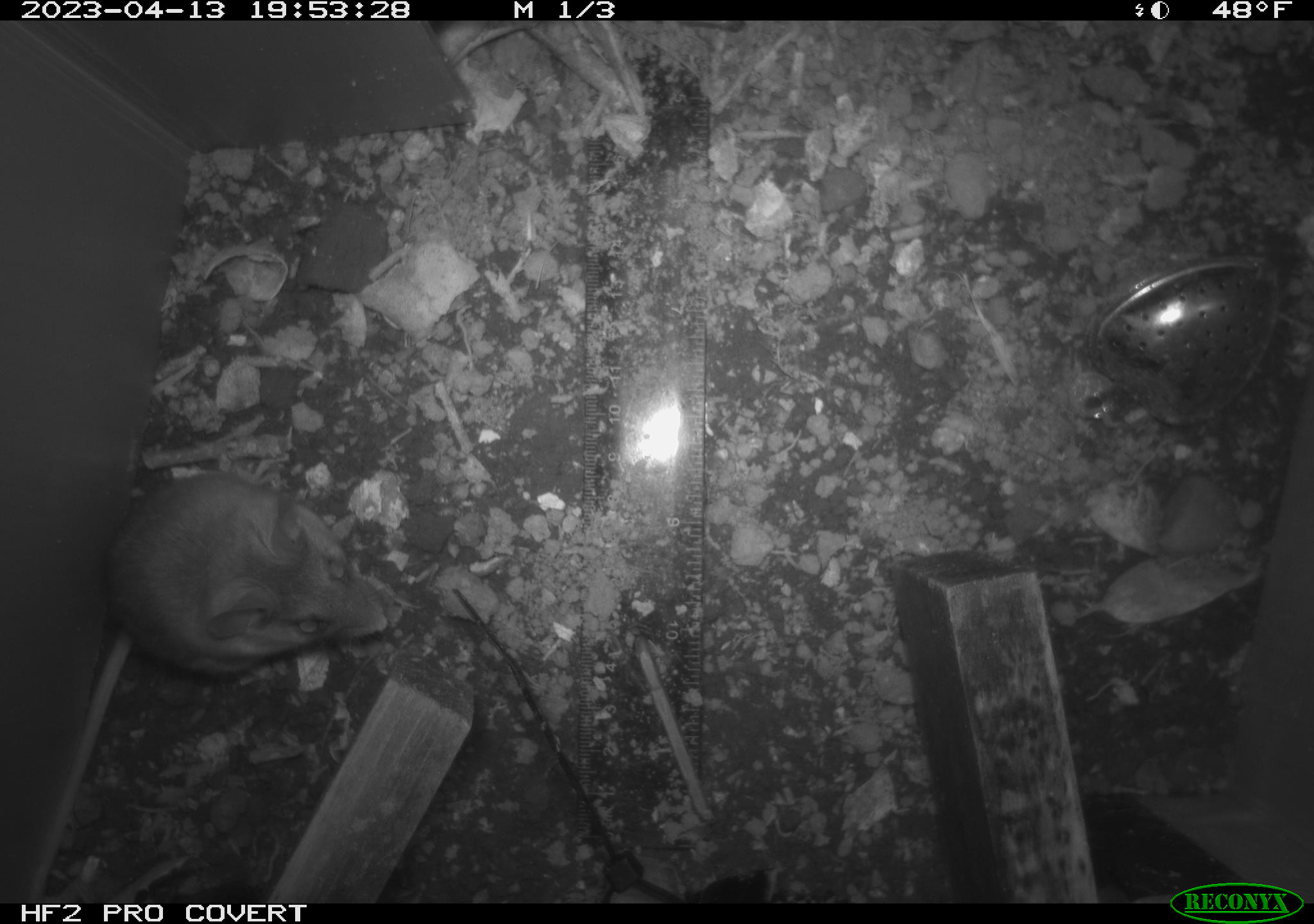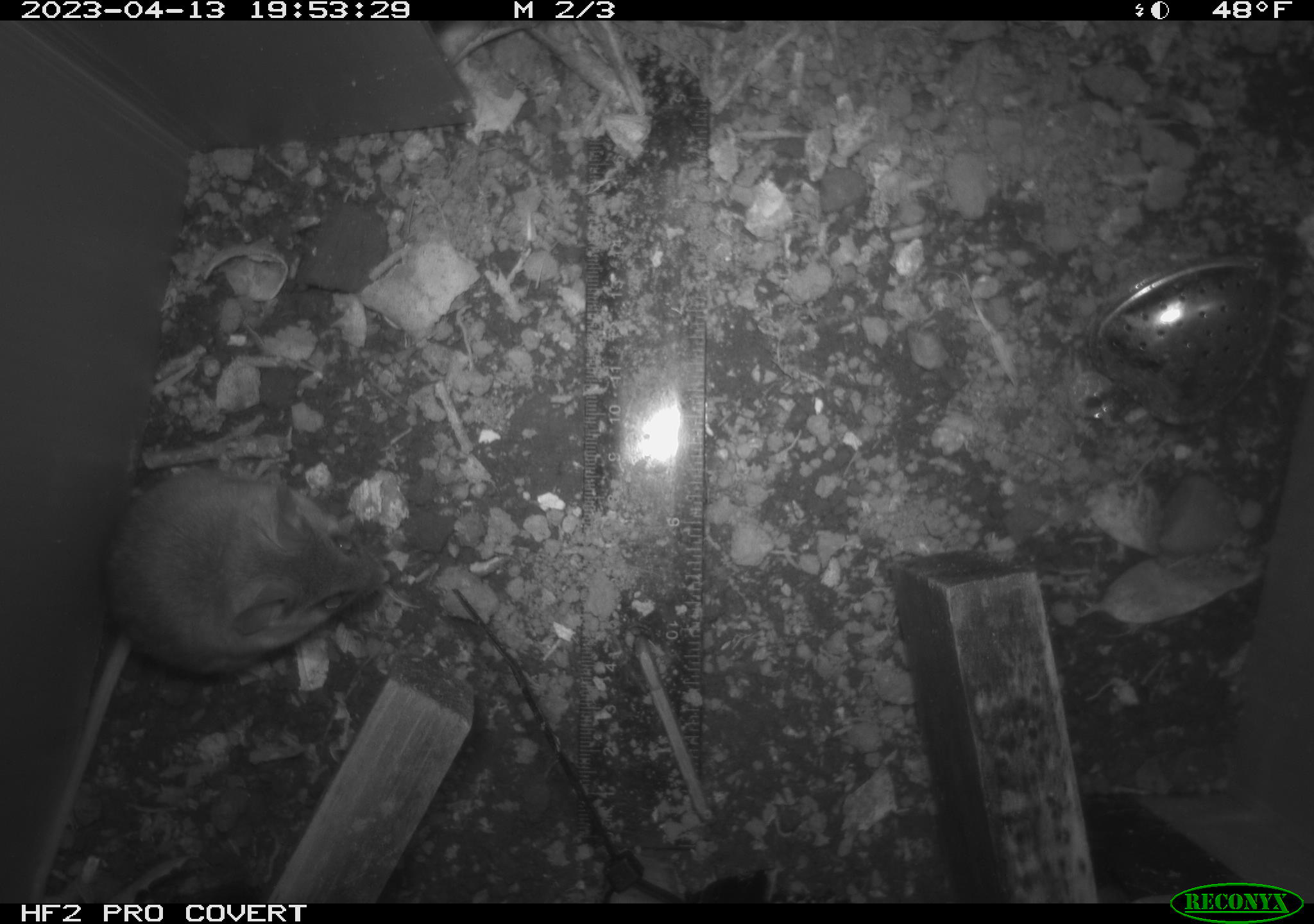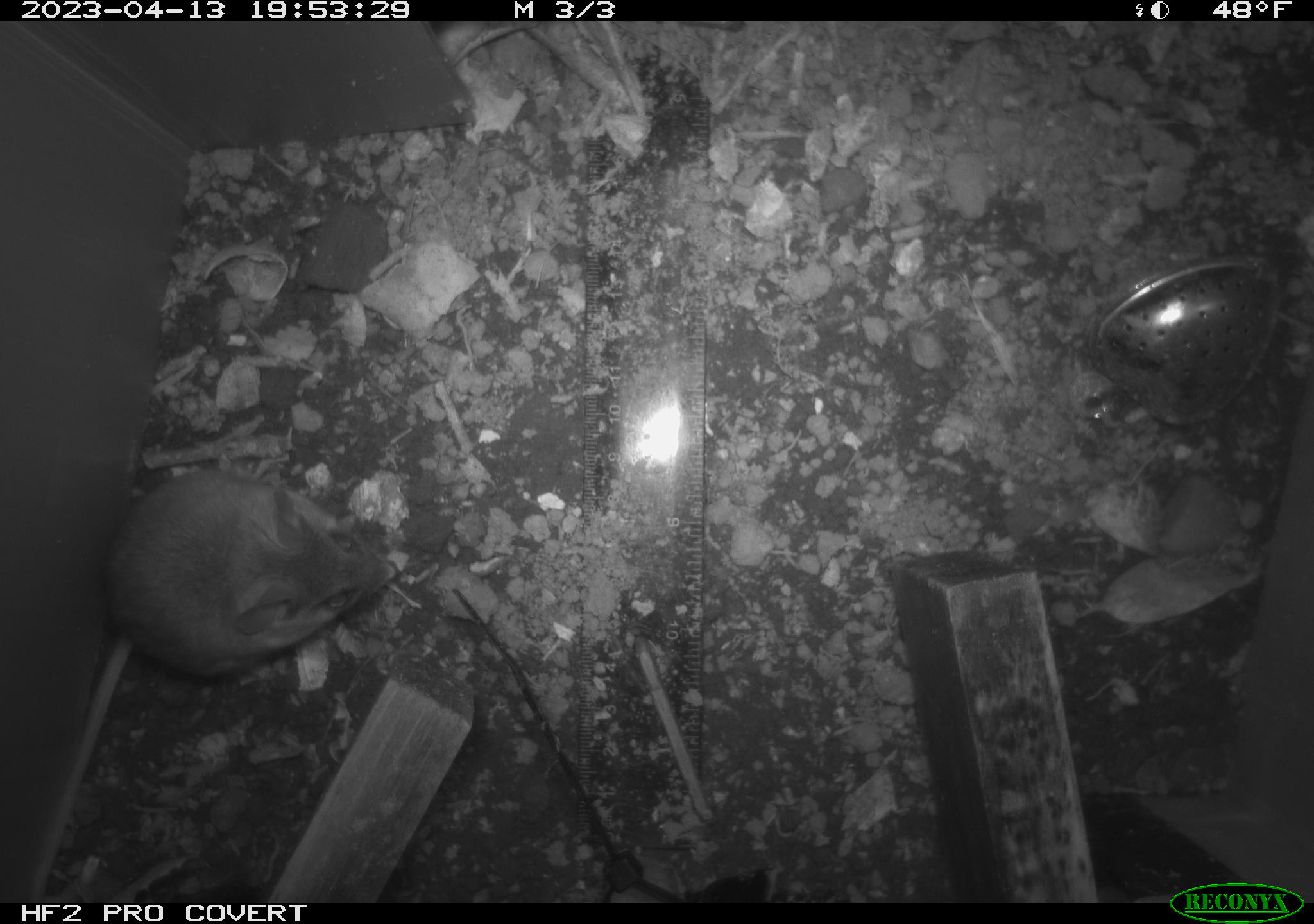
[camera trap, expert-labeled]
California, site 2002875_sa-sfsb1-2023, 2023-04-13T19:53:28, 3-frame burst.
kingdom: Animalia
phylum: Chordata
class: Mammalia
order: Rodentia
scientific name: Rodentia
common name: mouse species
Mouse species (Rodentia).